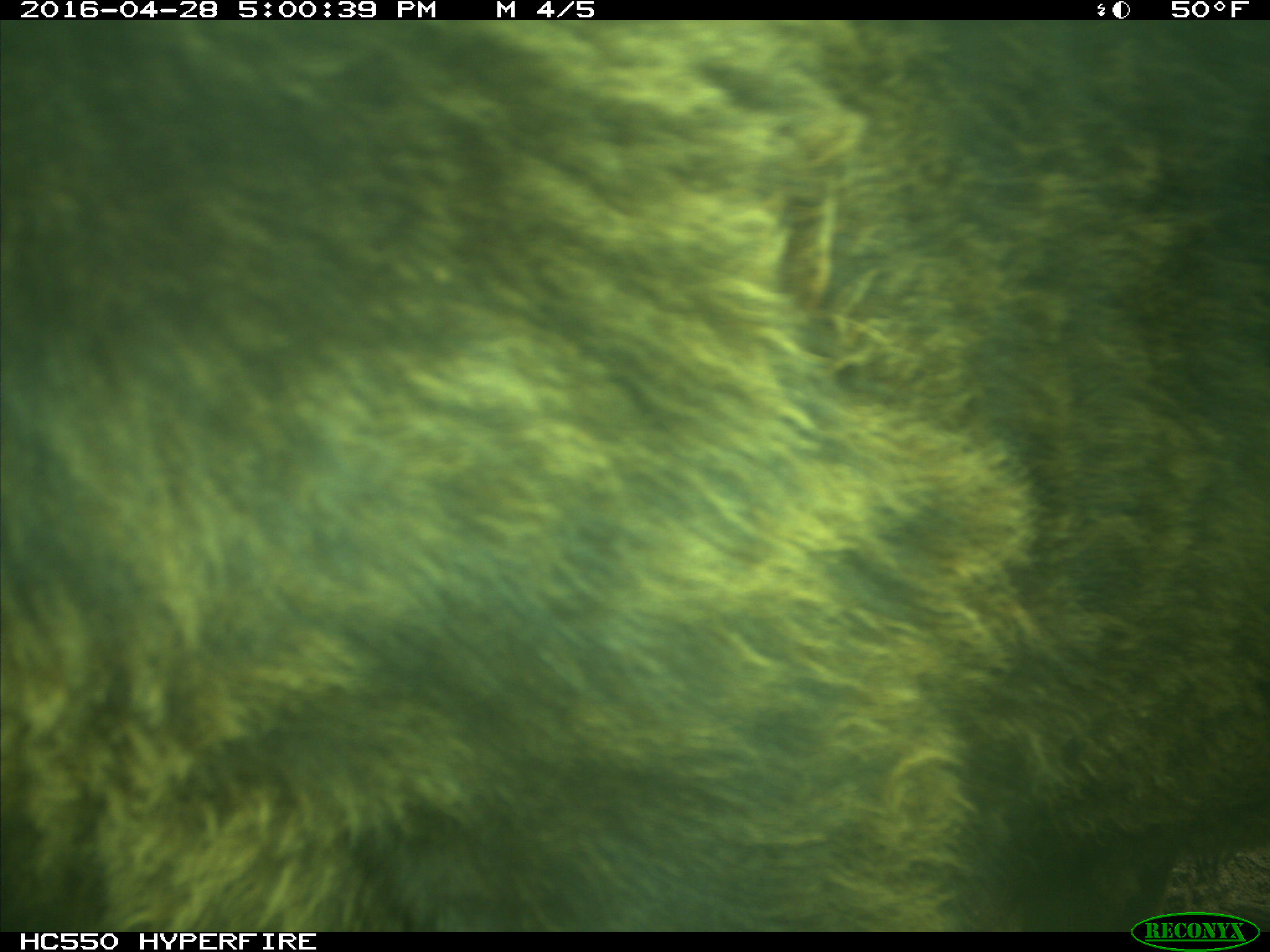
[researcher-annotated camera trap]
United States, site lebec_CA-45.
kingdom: Animalia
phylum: Chordata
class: Mammalia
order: Artiodactyla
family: Bovidae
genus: Bos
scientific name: Bos taurus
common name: domestic cow